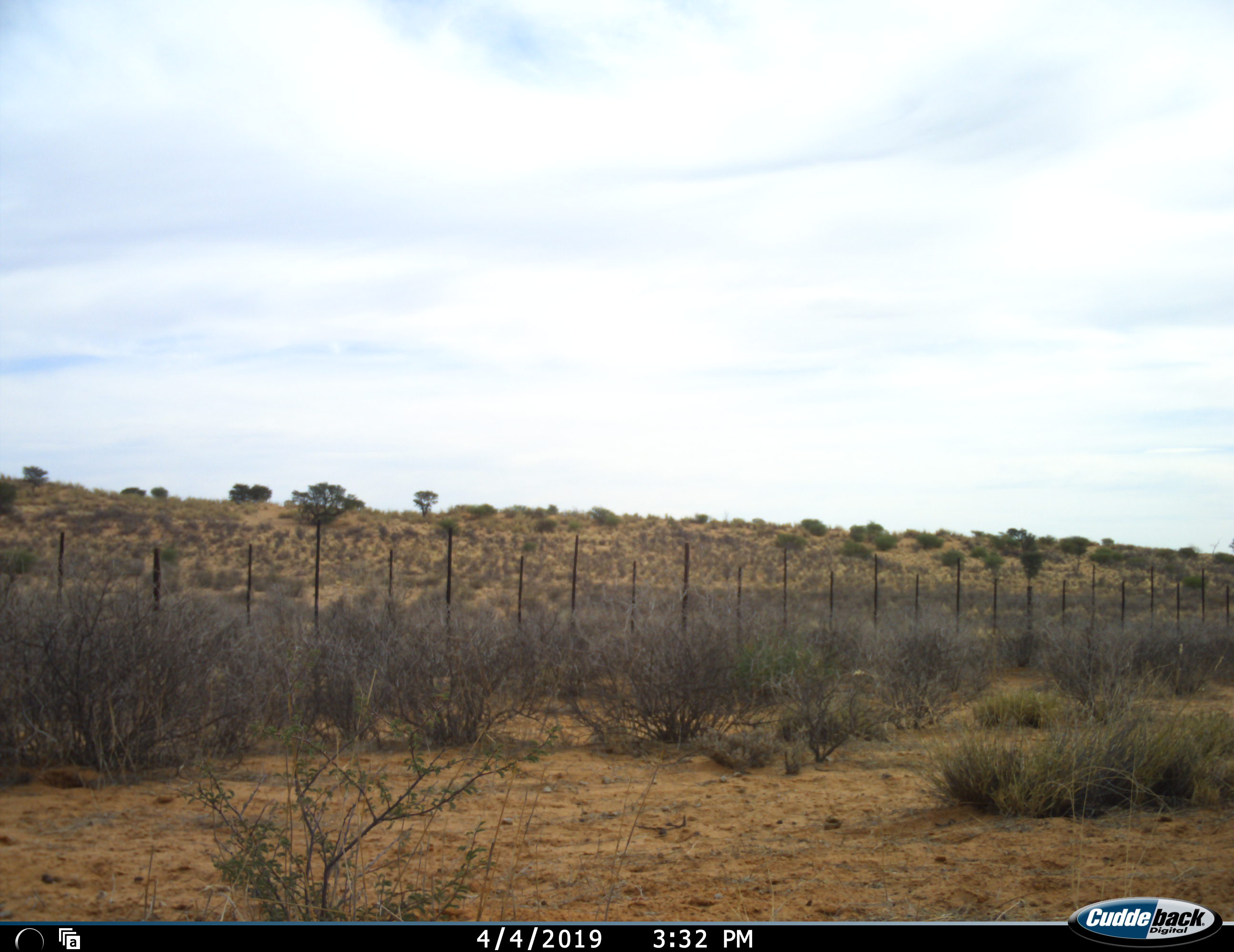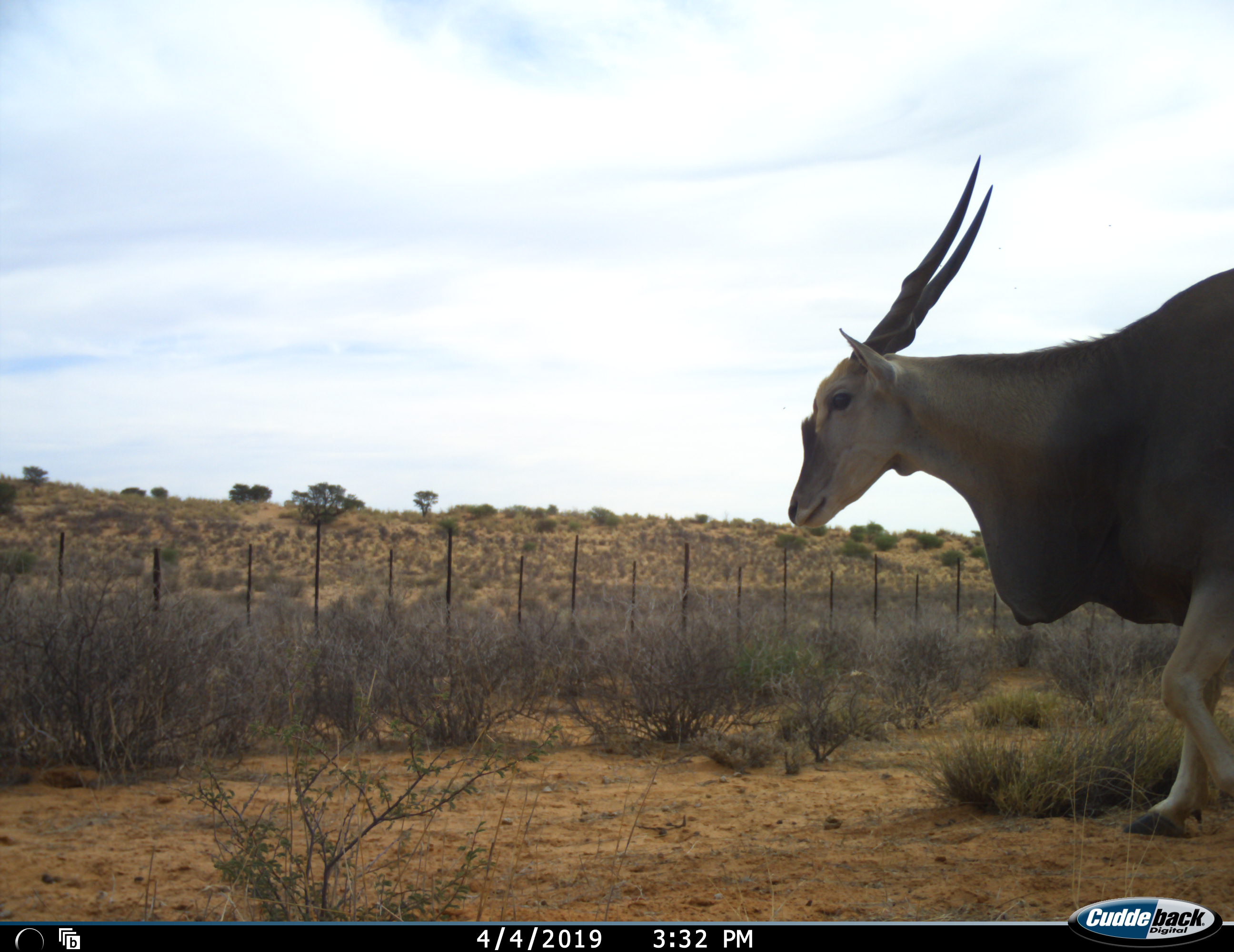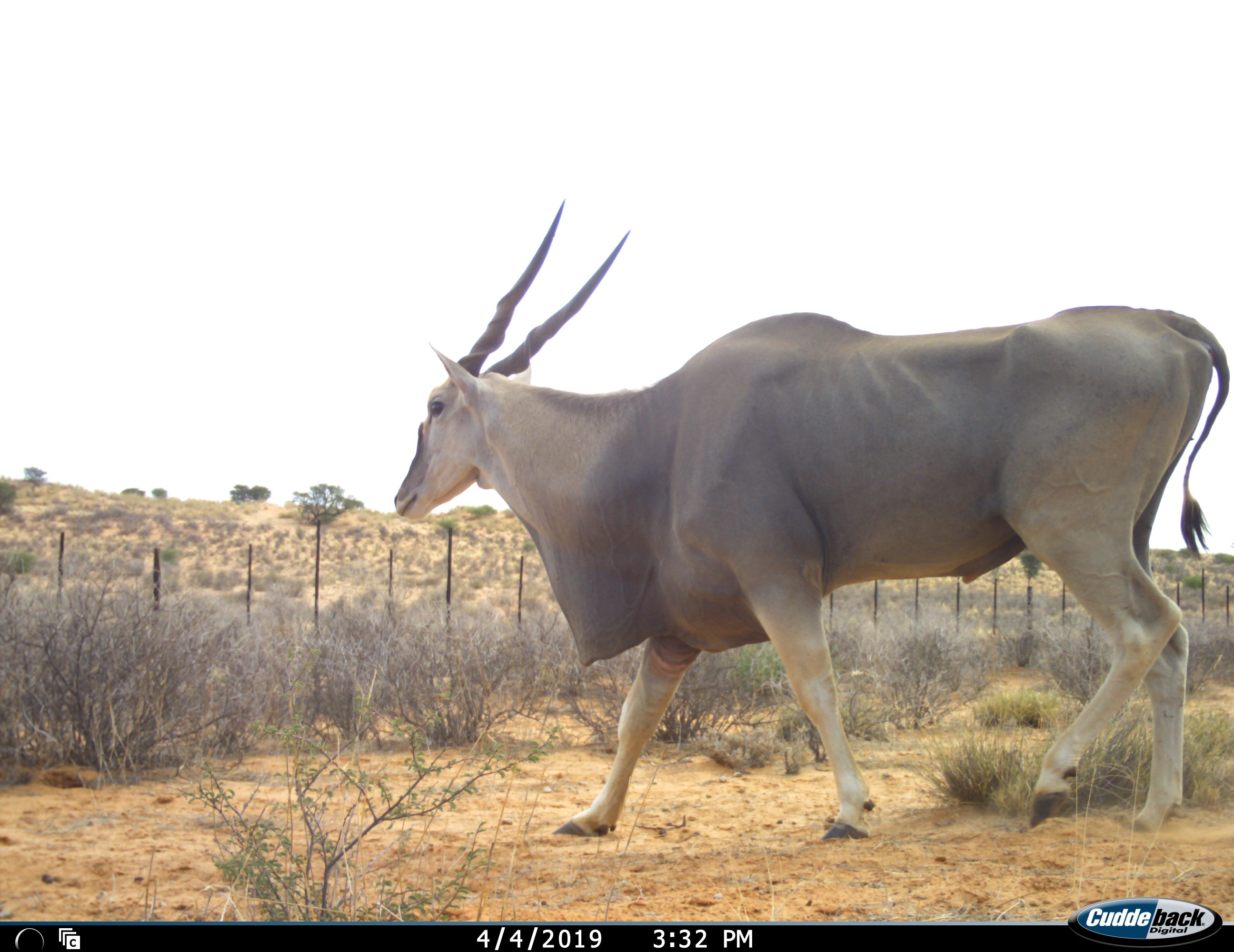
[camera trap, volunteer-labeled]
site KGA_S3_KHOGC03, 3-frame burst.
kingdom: Animalia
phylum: Chordata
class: Mammalia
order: Artiodactyla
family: Bovidae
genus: Tragelaphus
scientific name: Tragelaphus oryx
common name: eland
Eland (Tragelaphus oryx), count 1. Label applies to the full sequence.